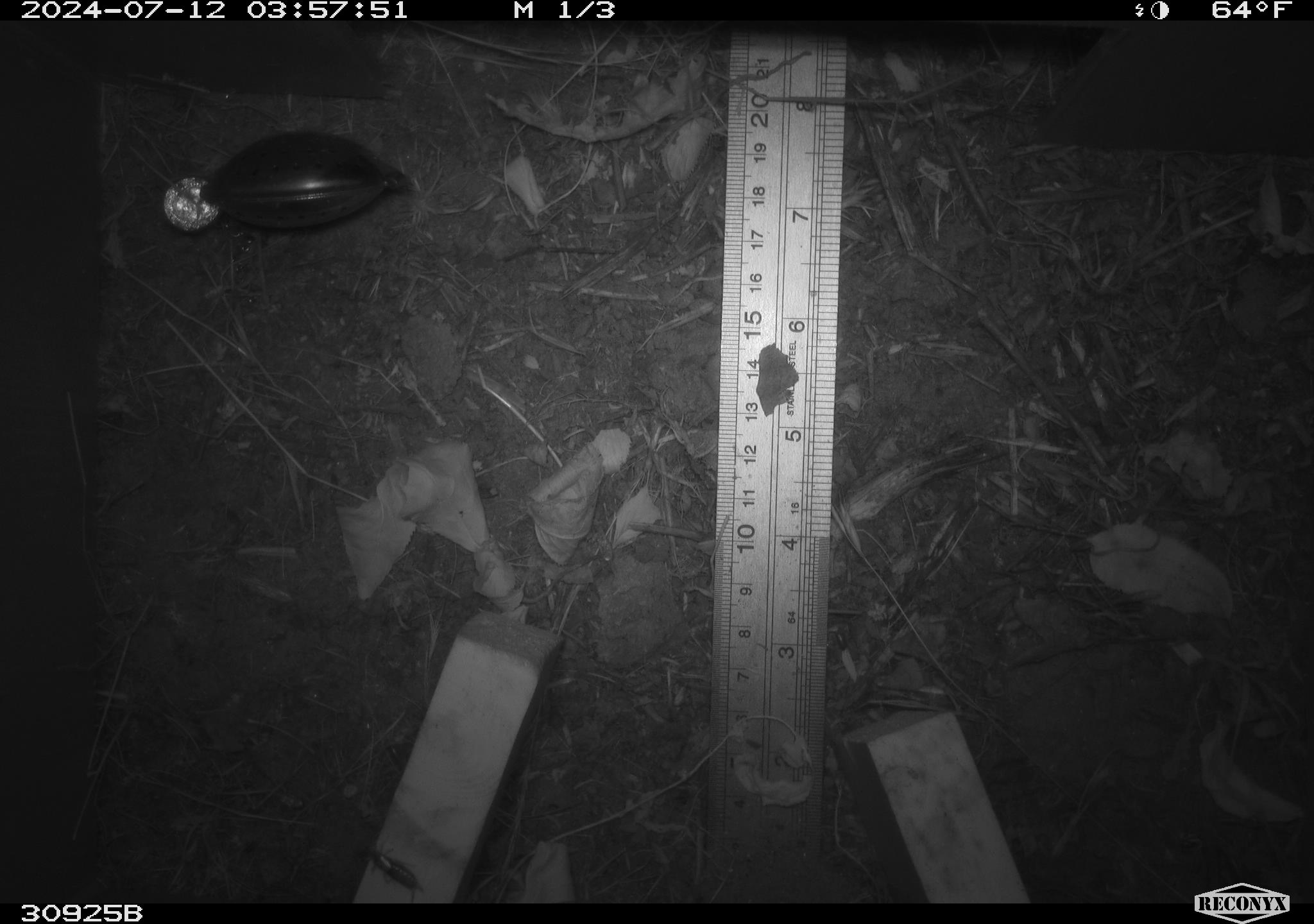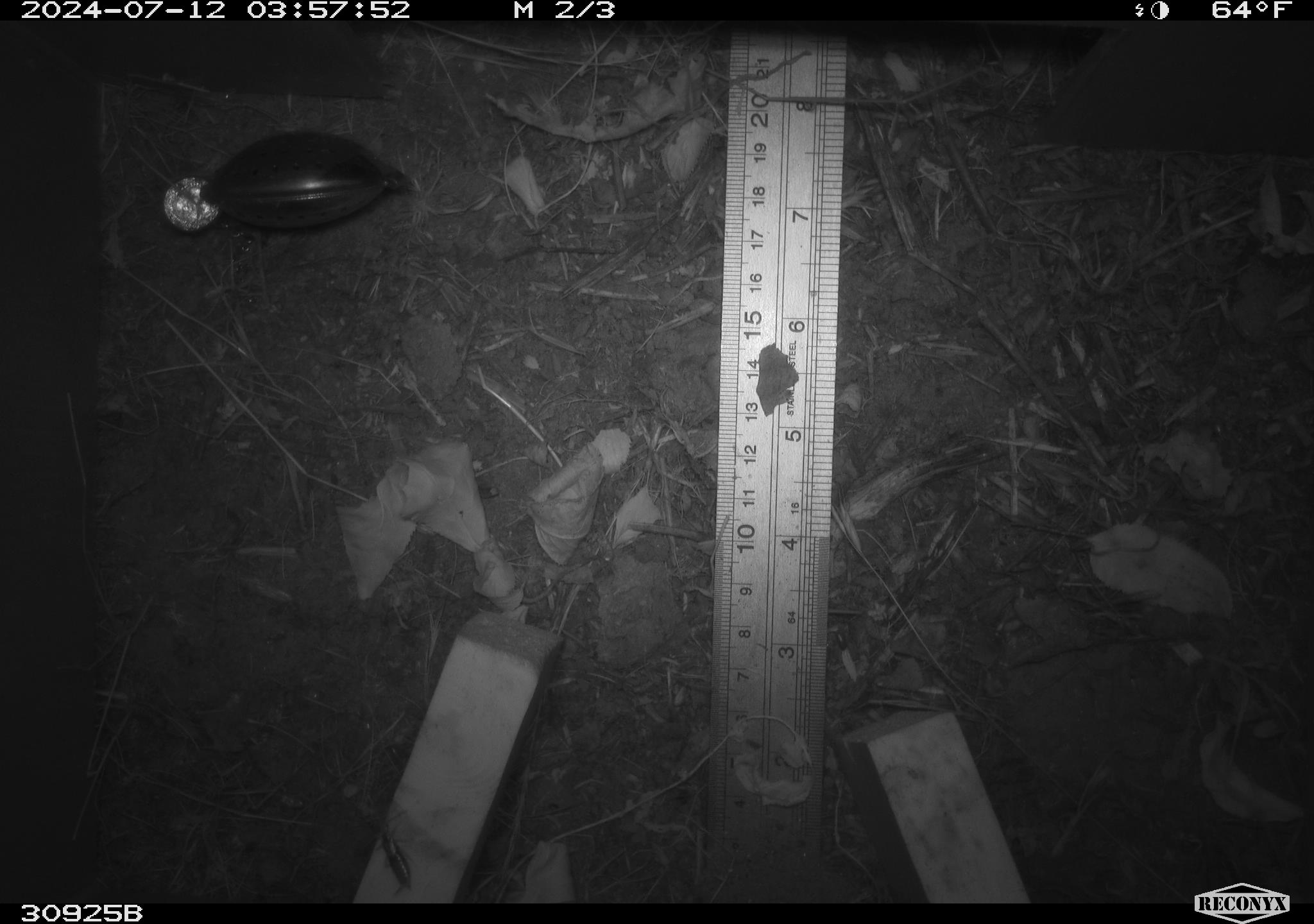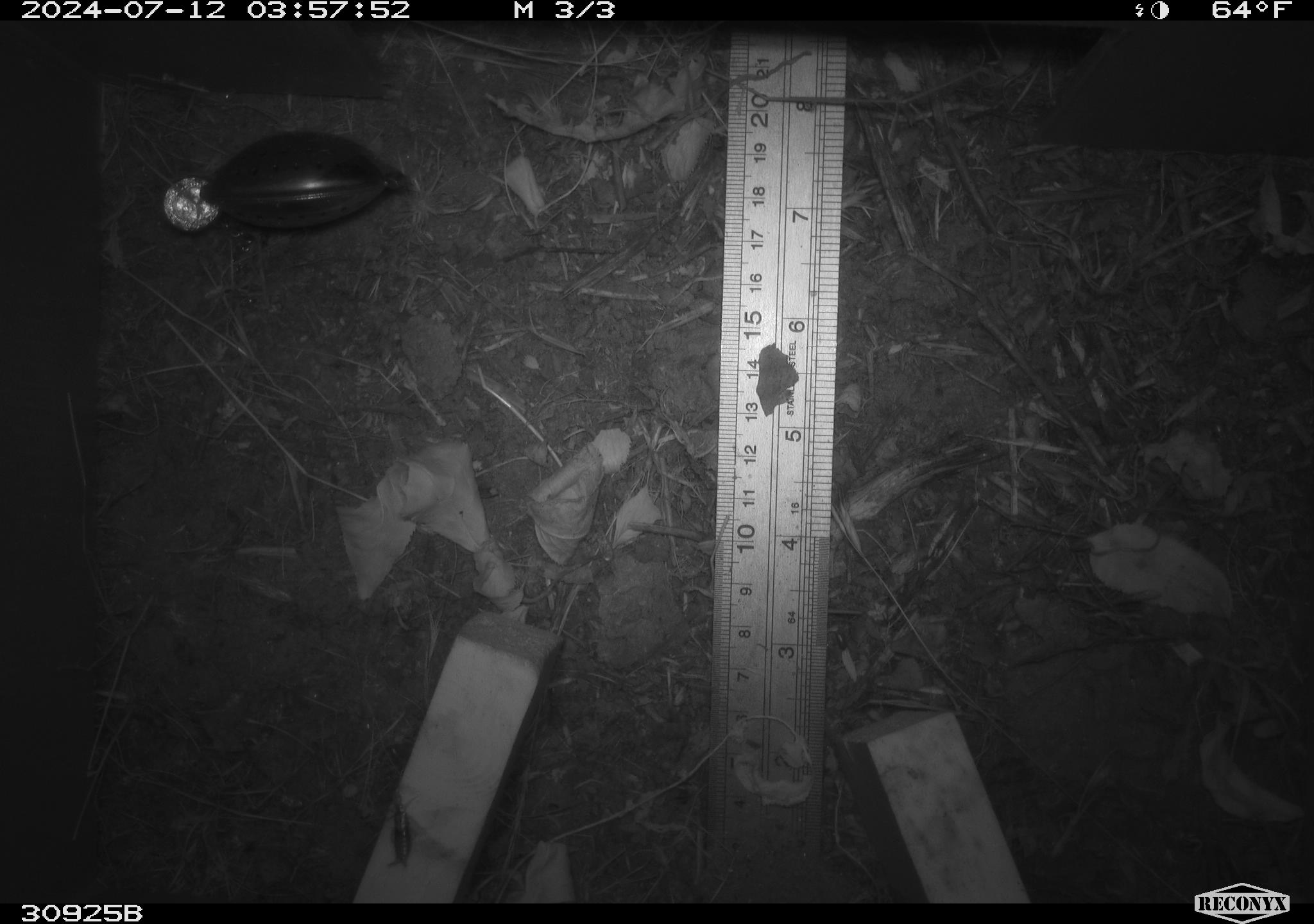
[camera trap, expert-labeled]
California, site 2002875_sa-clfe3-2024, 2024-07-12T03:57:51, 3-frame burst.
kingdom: Animalia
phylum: Arthropoda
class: Insecta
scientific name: Insecta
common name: insect